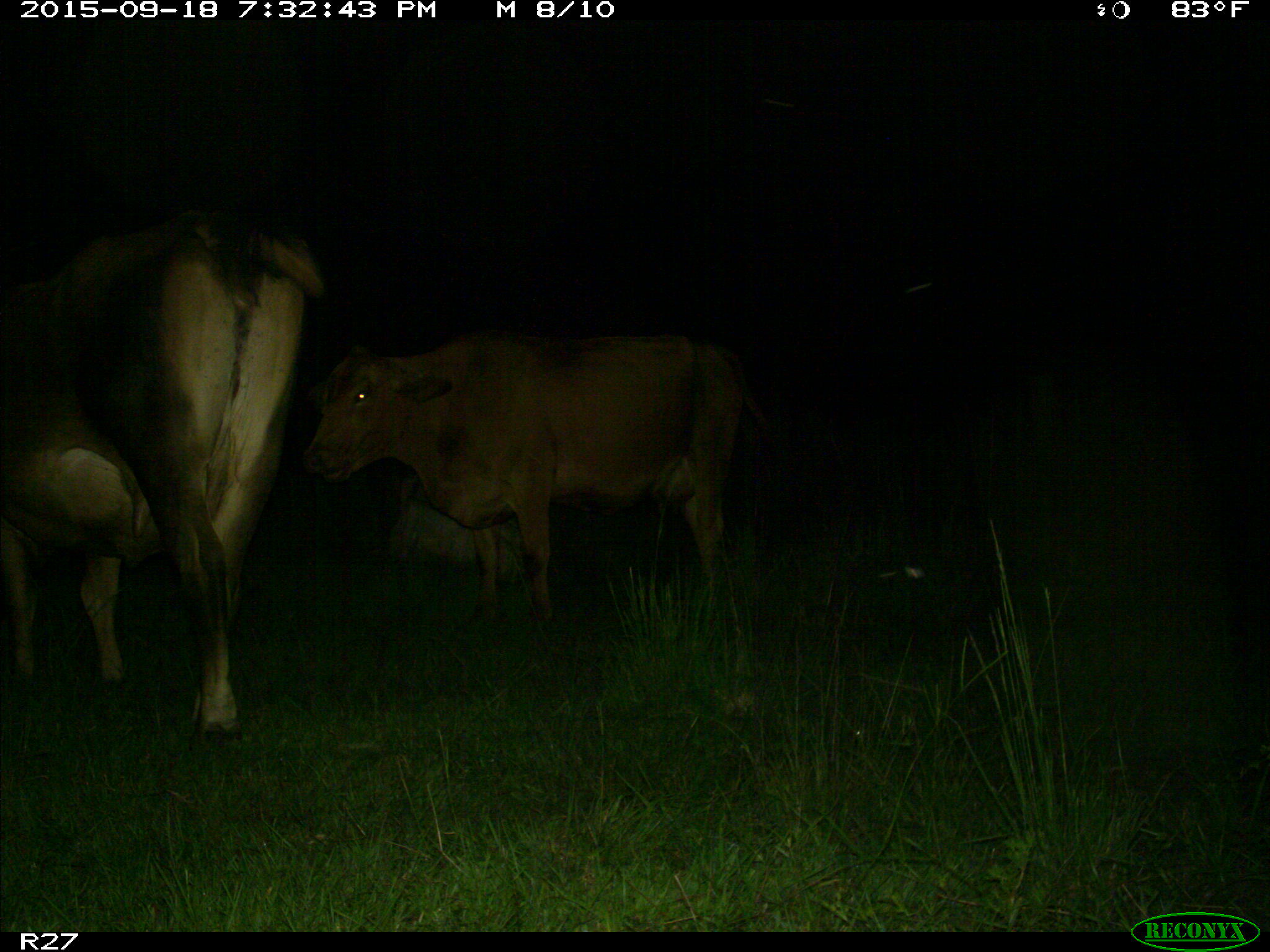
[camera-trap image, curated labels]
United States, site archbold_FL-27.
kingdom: Animalia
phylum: Chordata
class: Mammalia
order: Artiodactyla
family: Bovidae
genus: Bos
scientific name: Bos taurus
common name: domestic cow